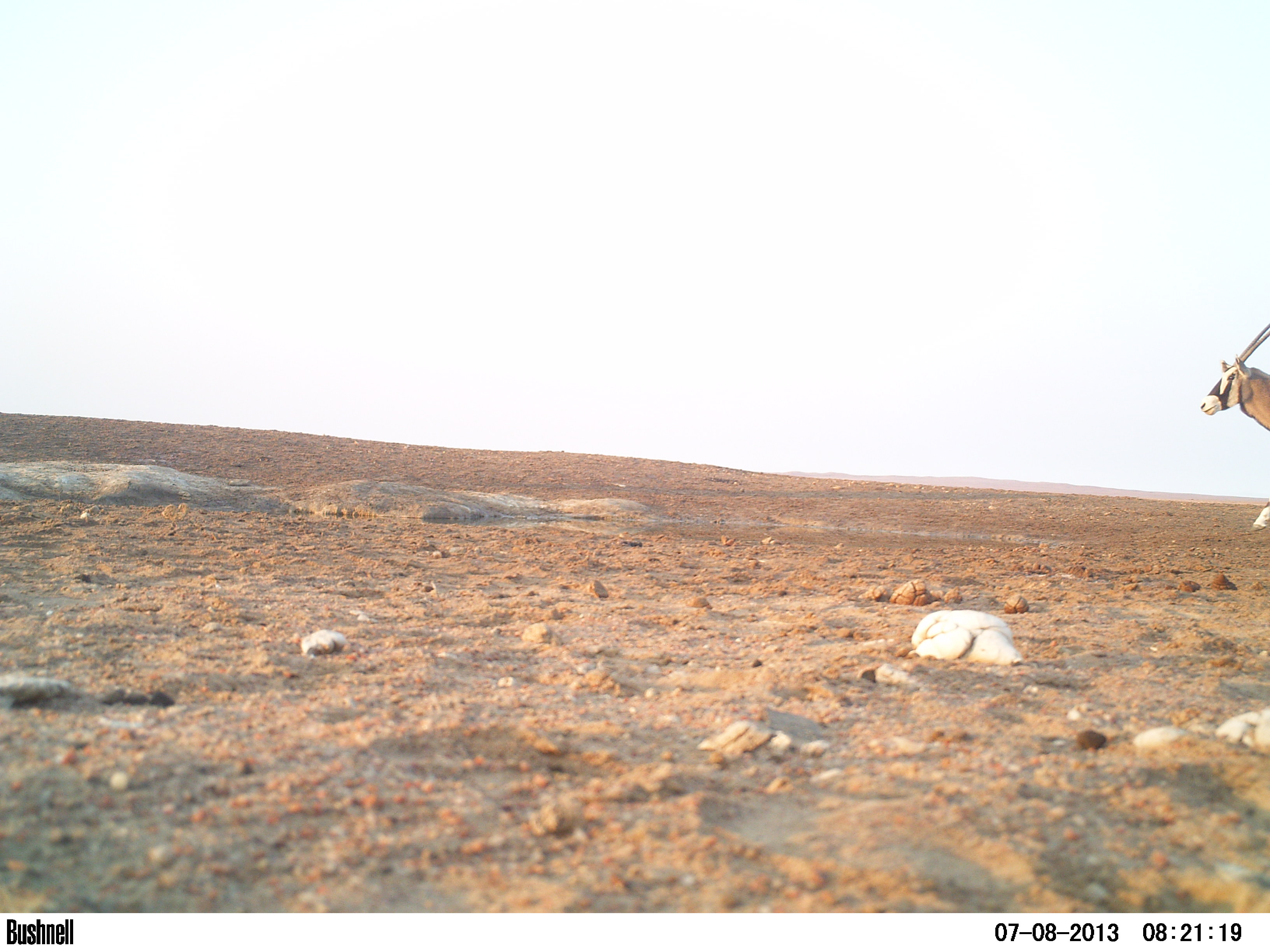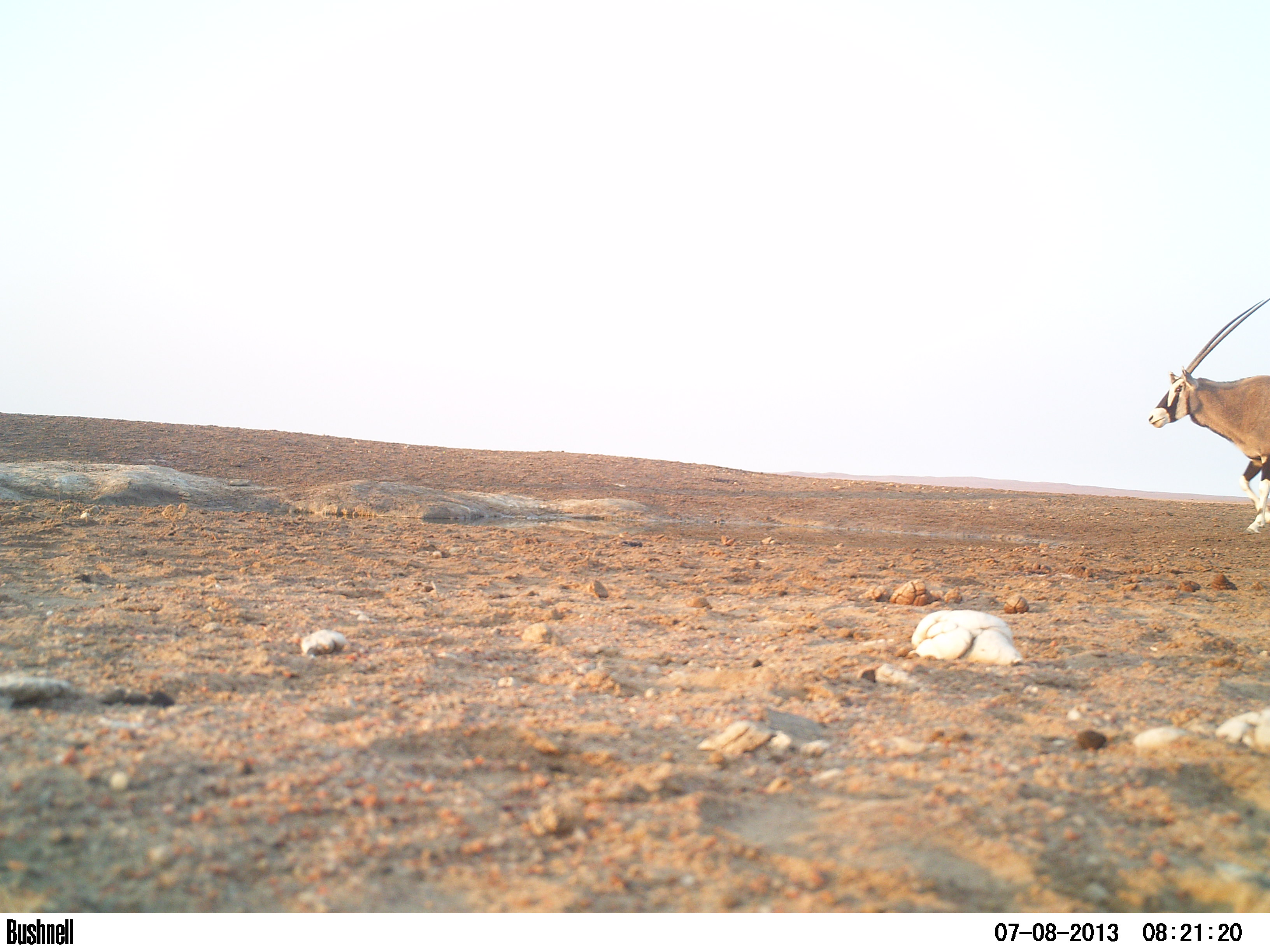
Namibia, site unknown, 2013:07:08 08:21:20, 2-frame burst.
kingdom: Animalia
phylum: Chordata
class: Mammalia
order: Artiodactyla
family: Bovidae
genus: Oryx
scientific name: Oryx gazella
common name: gemsbok